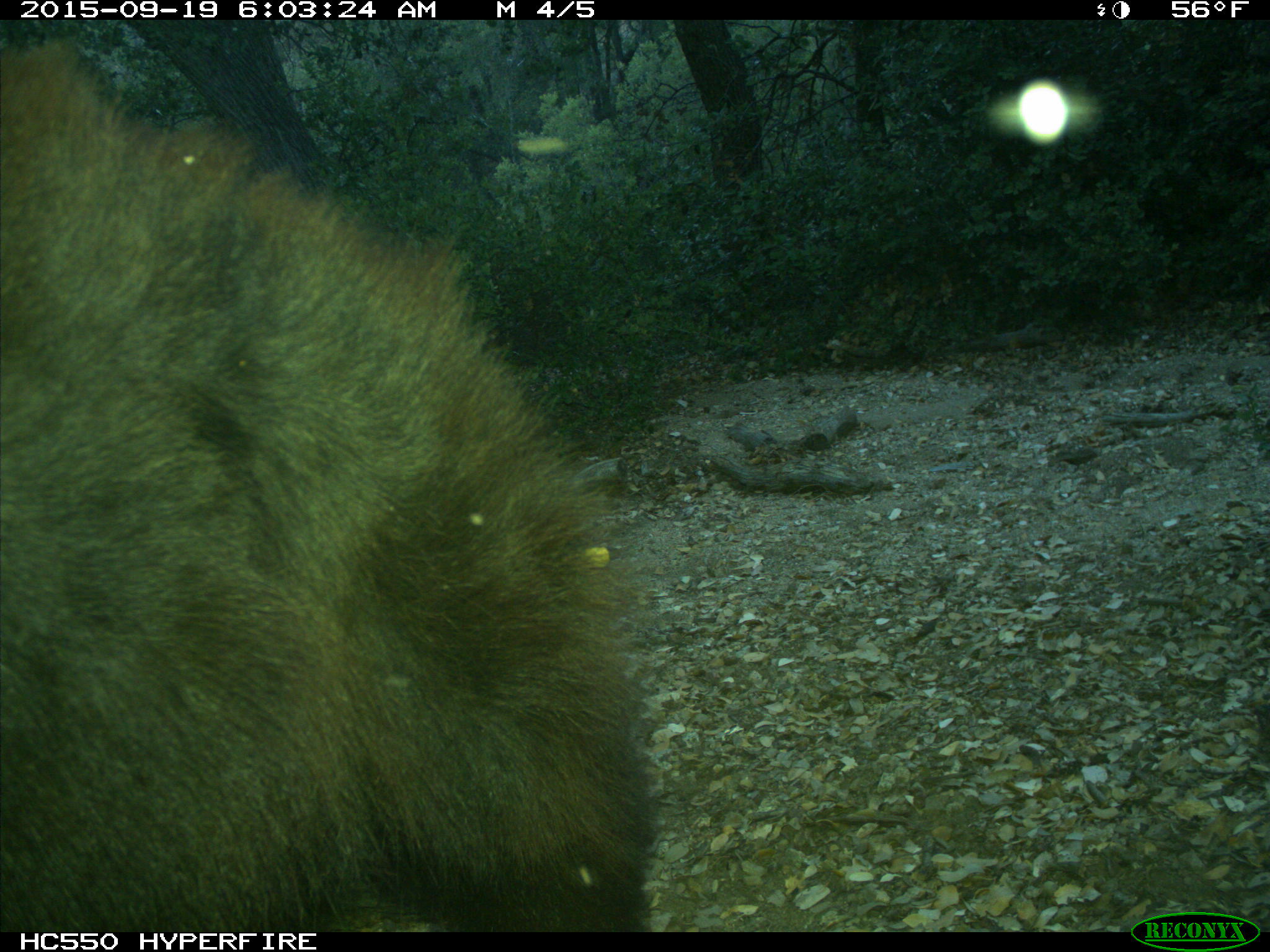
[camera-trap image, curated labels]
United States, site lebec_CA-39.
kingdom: Animalia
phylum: Chordata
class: Mammalia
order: Carnivora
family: Ursidae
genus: Ursus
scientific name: Ursus americanus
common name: american black bear